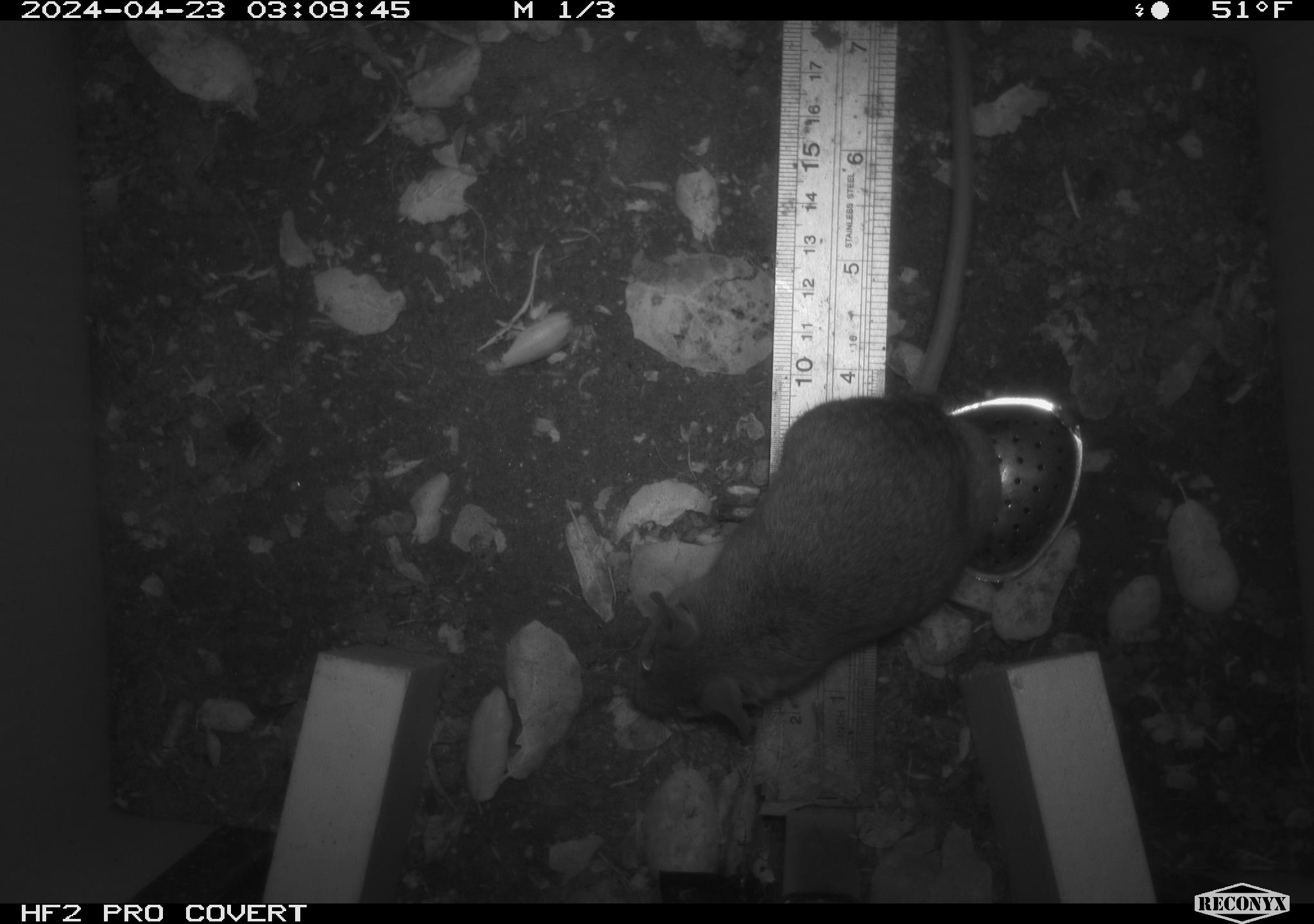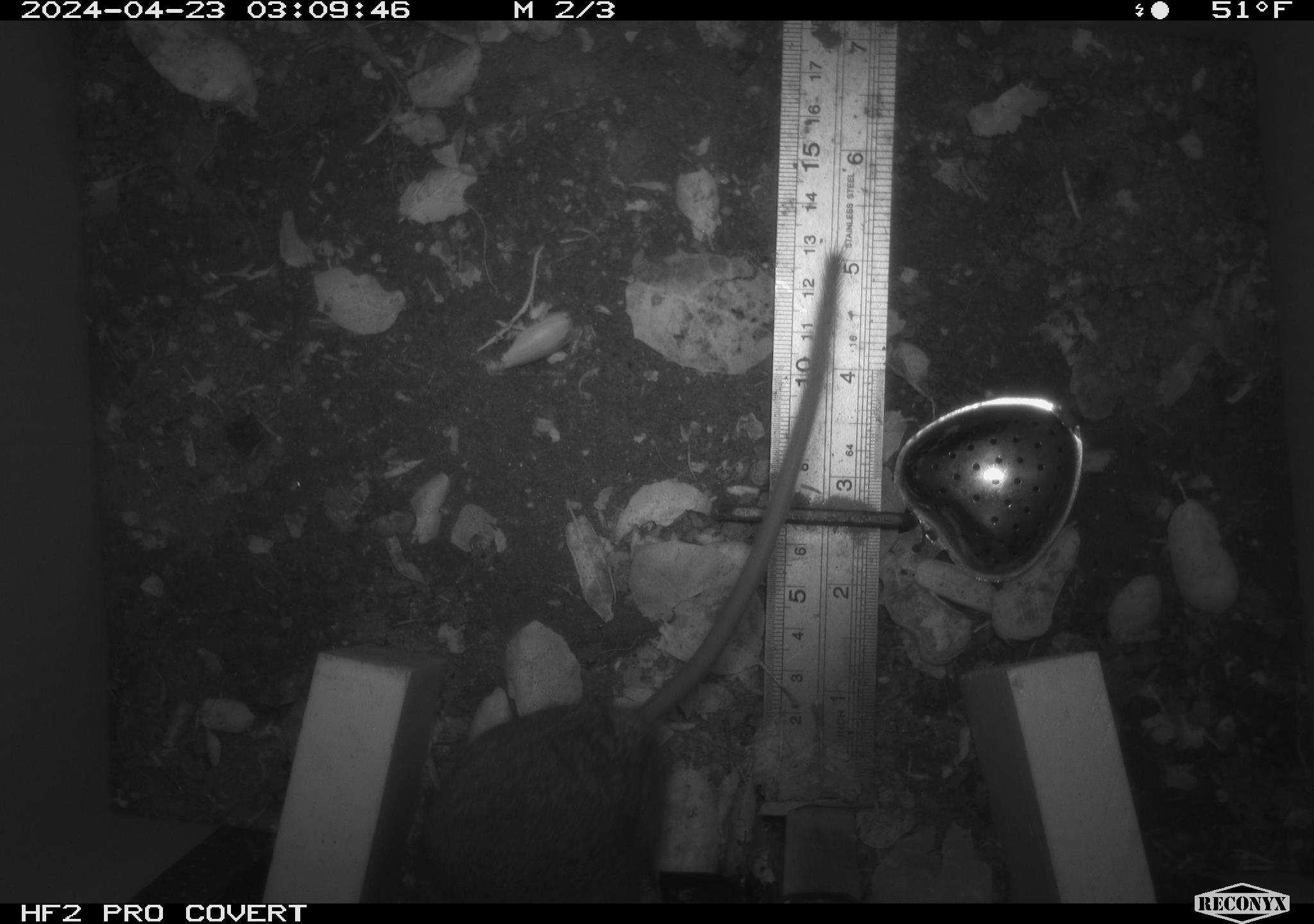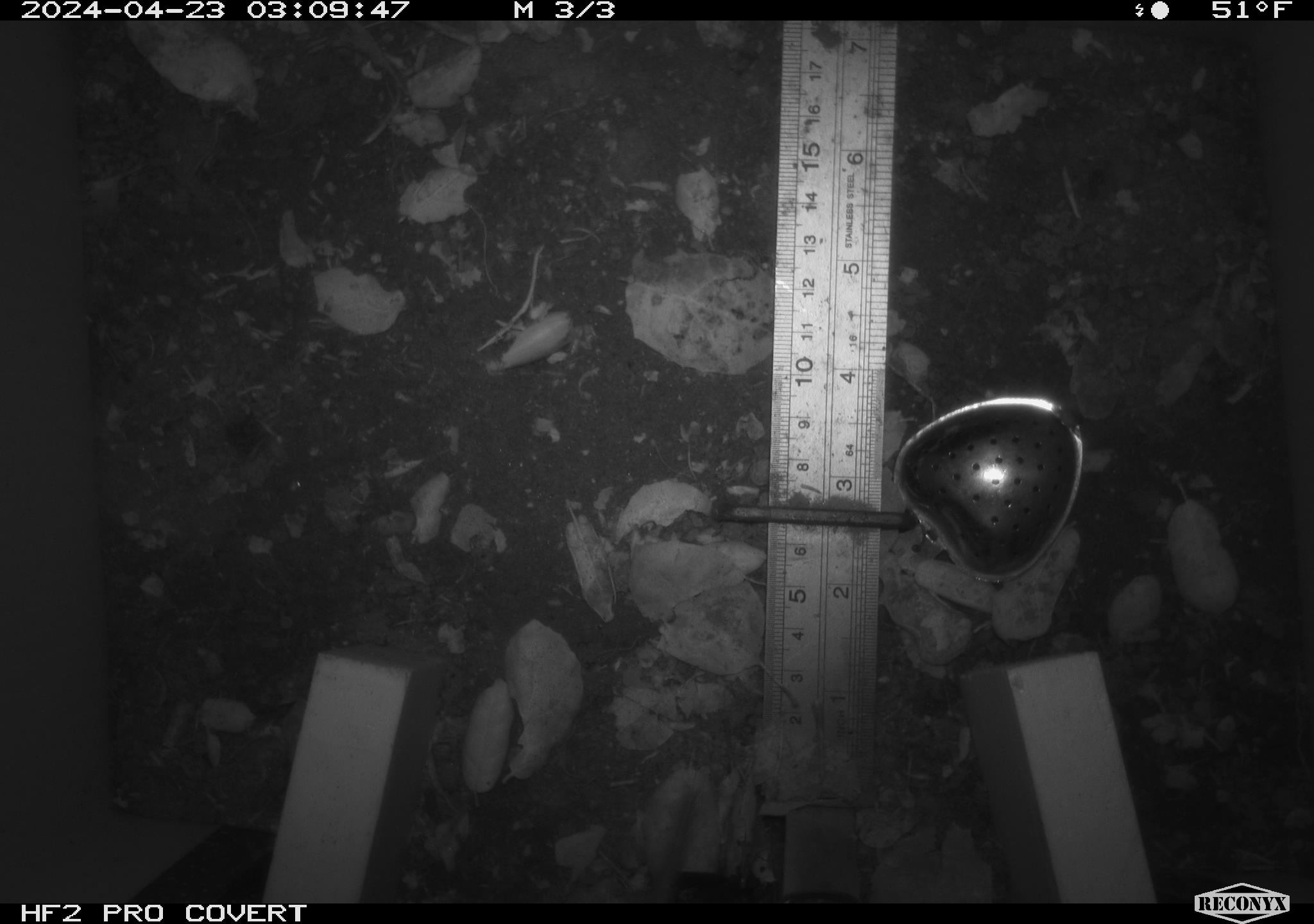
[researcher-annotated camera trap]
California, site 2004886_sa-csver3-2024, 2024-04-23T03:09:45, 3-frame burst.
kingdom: Animalia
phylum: Chordata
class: Mammalia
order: Rodentia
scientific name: Rodentia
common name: rodent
Rodent (Rodentia).